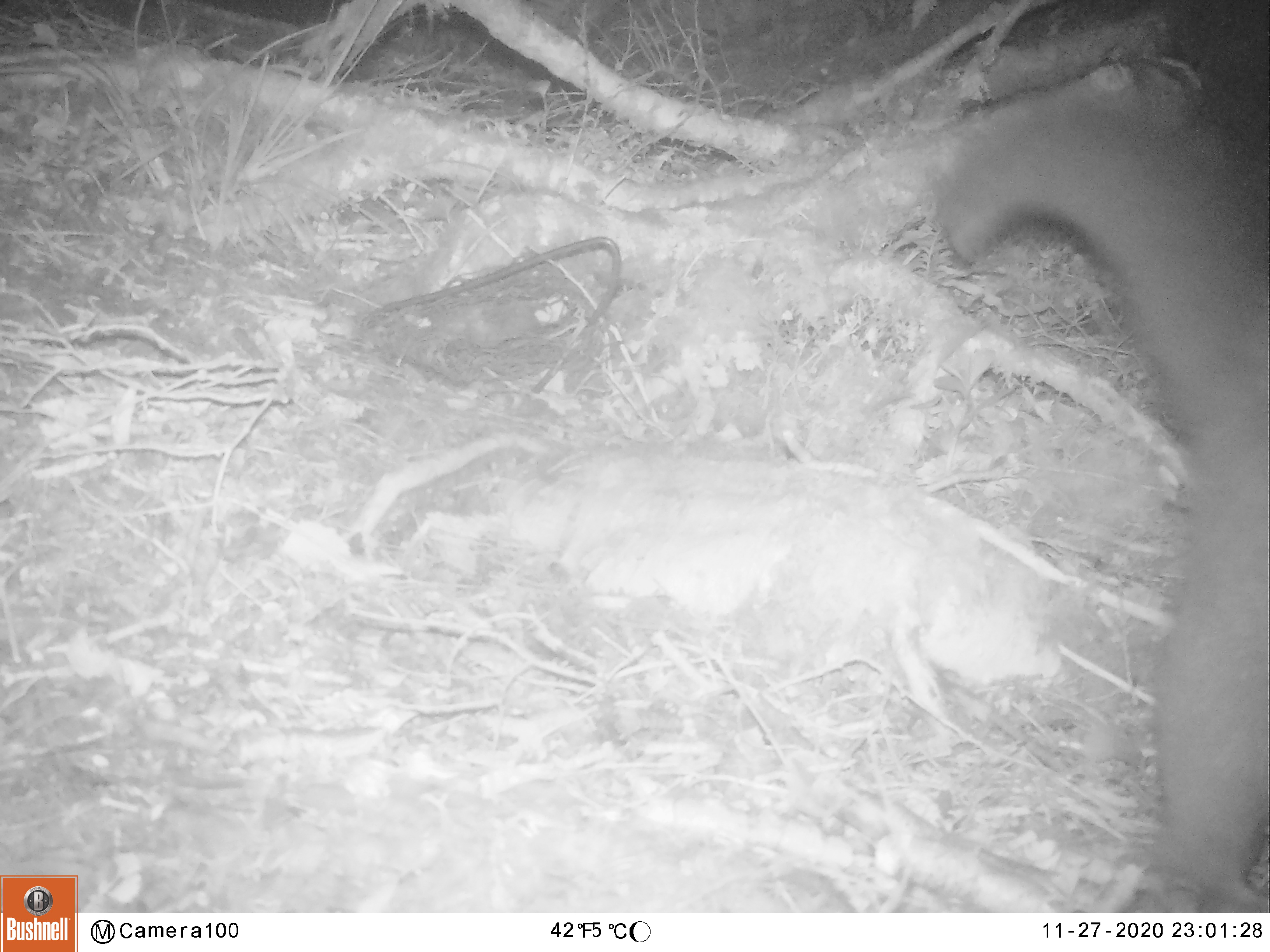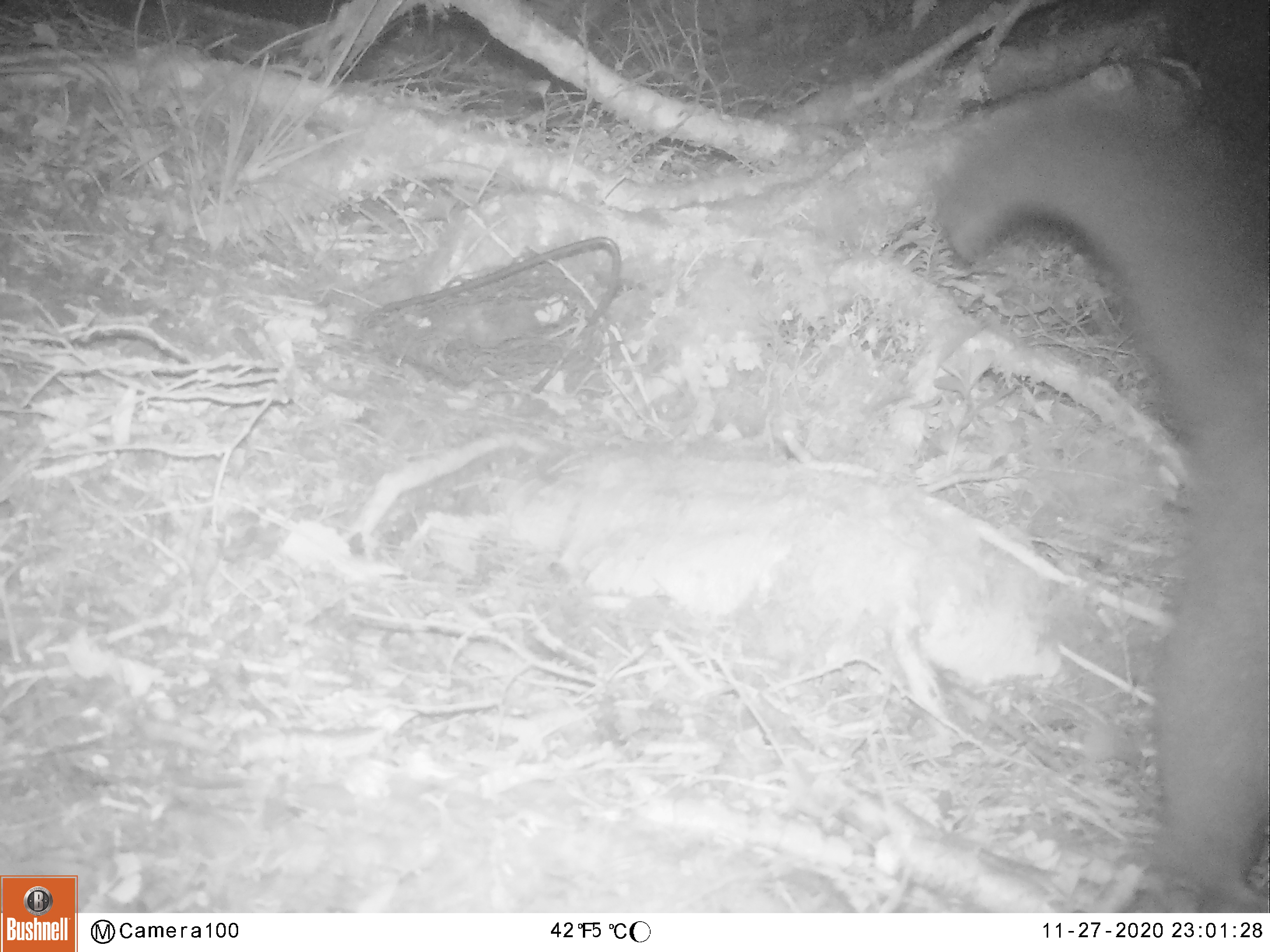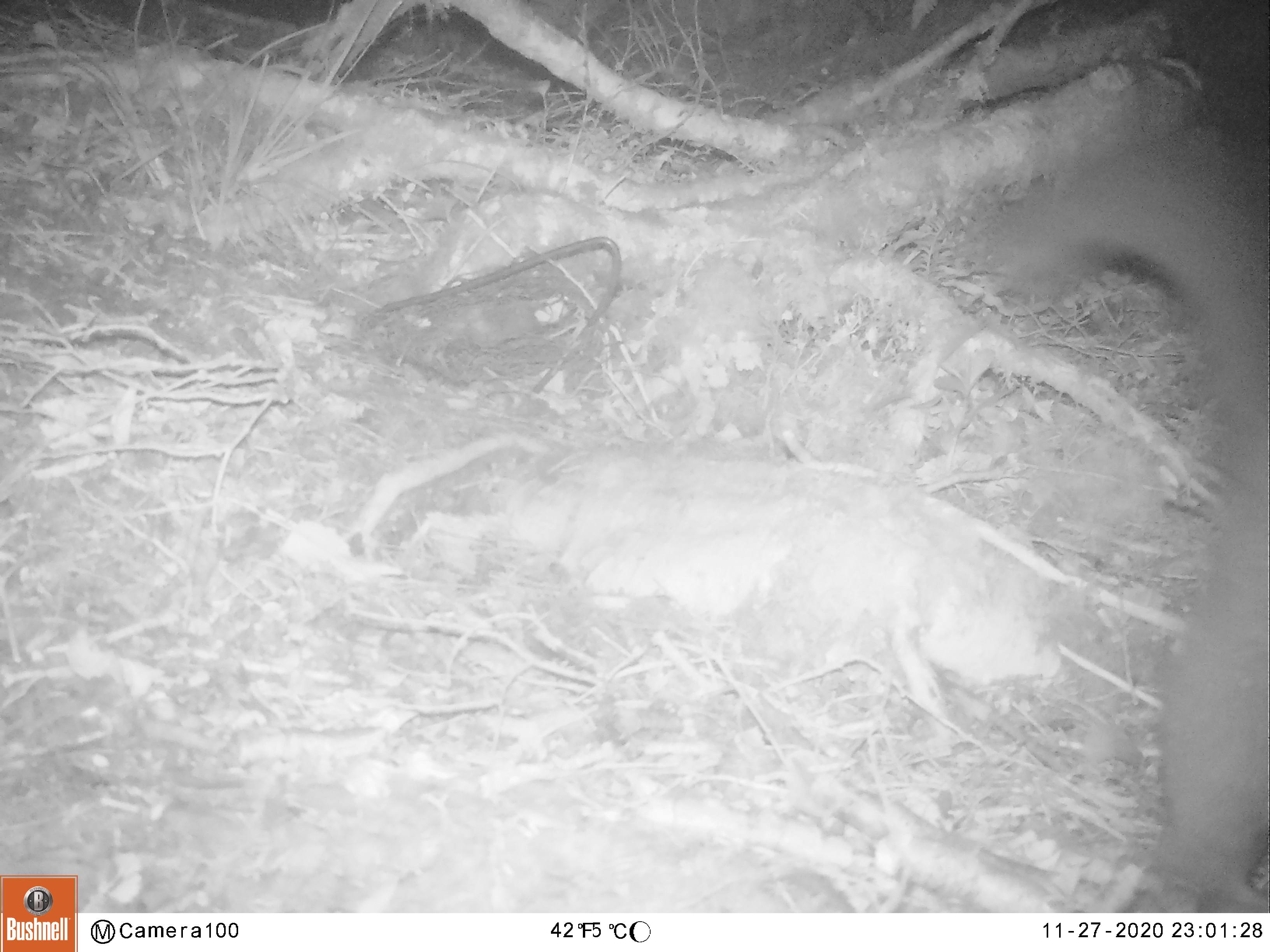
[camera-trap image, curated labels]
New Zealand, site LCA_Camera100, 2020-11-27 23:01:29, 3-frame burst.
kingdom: Animalia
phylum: Chordata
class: Mammalia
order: Diprotodontia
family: Phalangeridae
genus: Trichosurus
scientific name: Trichosurus vulpecula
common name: common brushtail possum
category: possum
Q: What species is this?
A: Possum (common brushtail possum) (Trichosurus vulpecula).